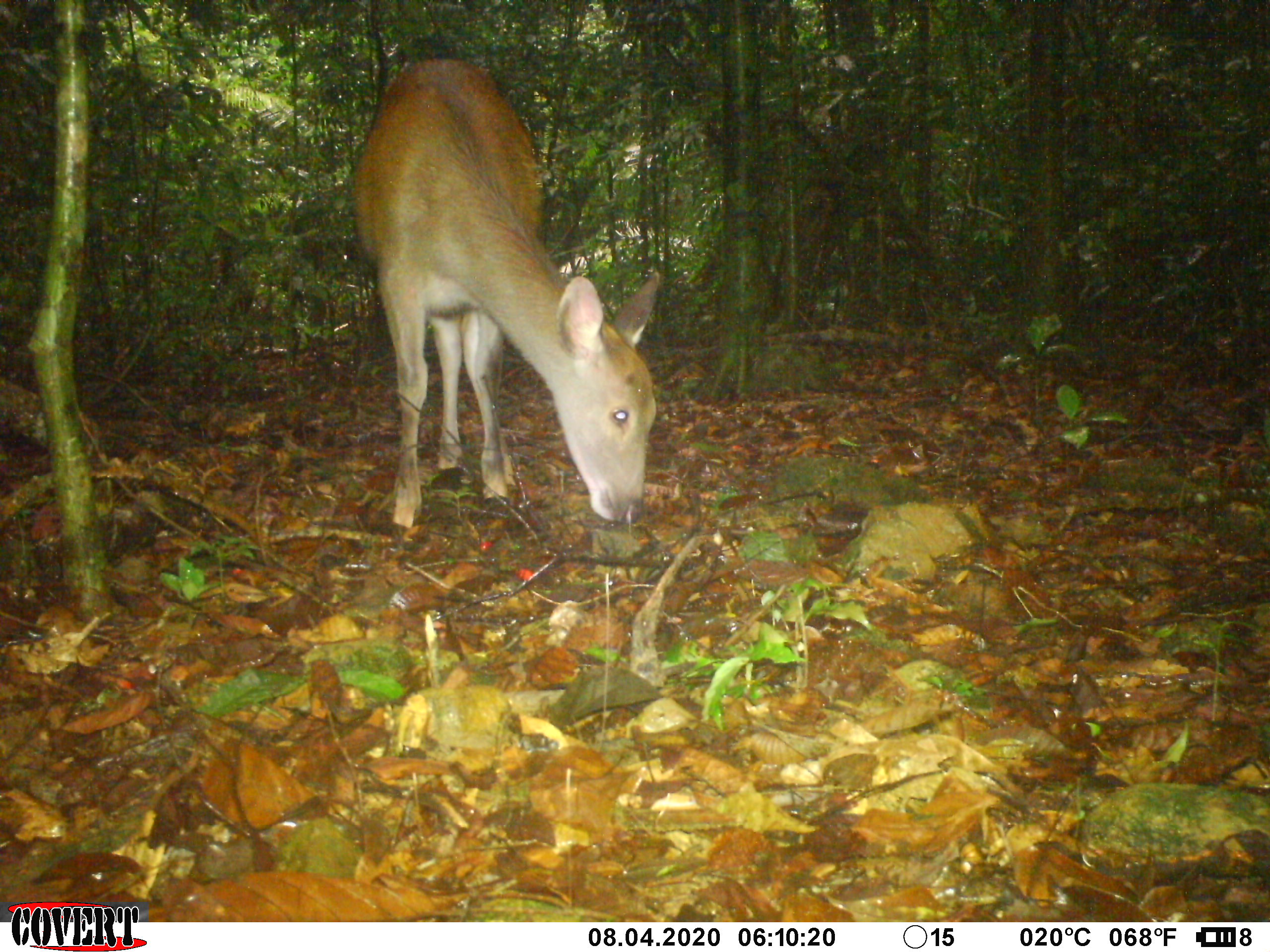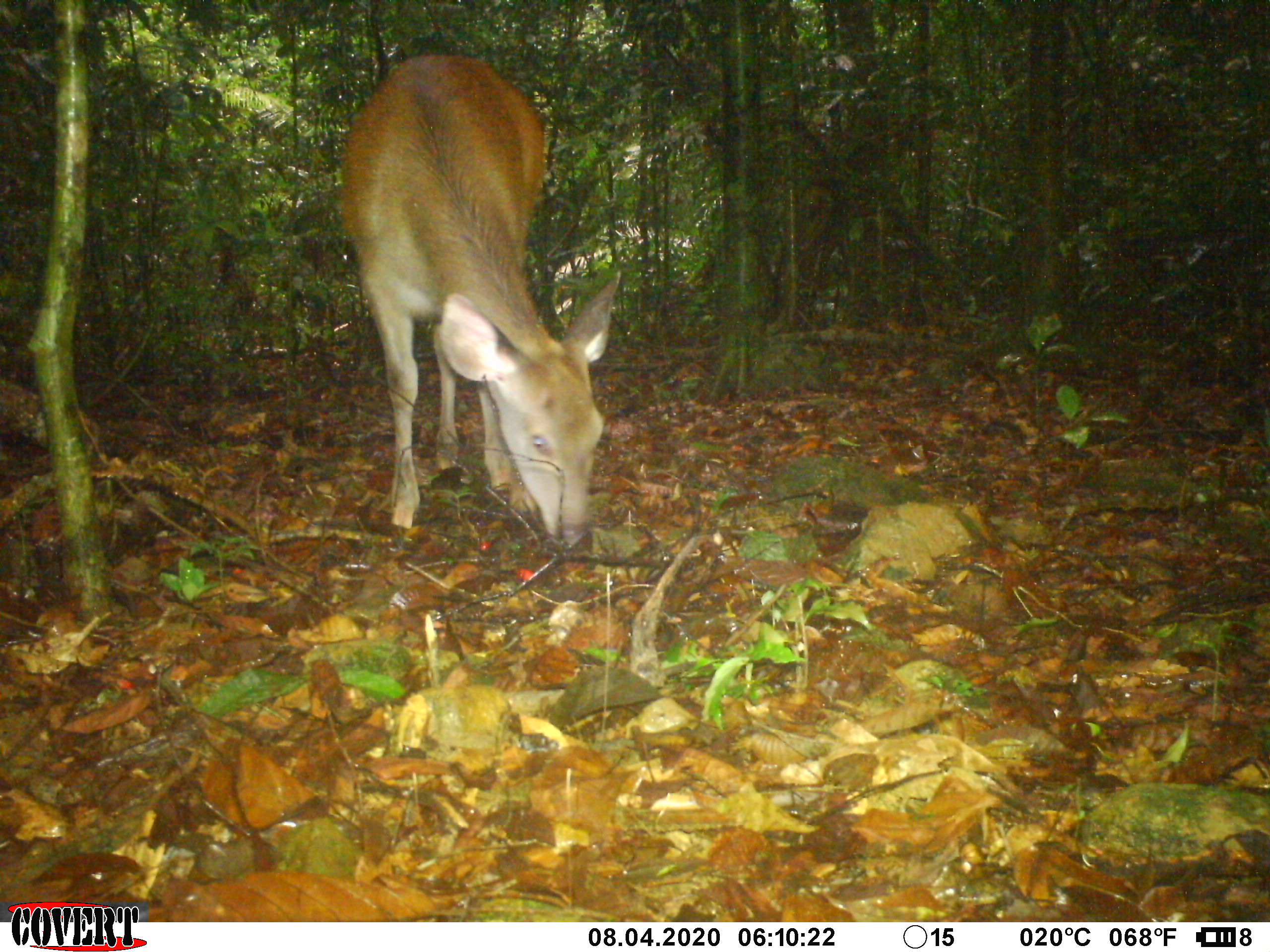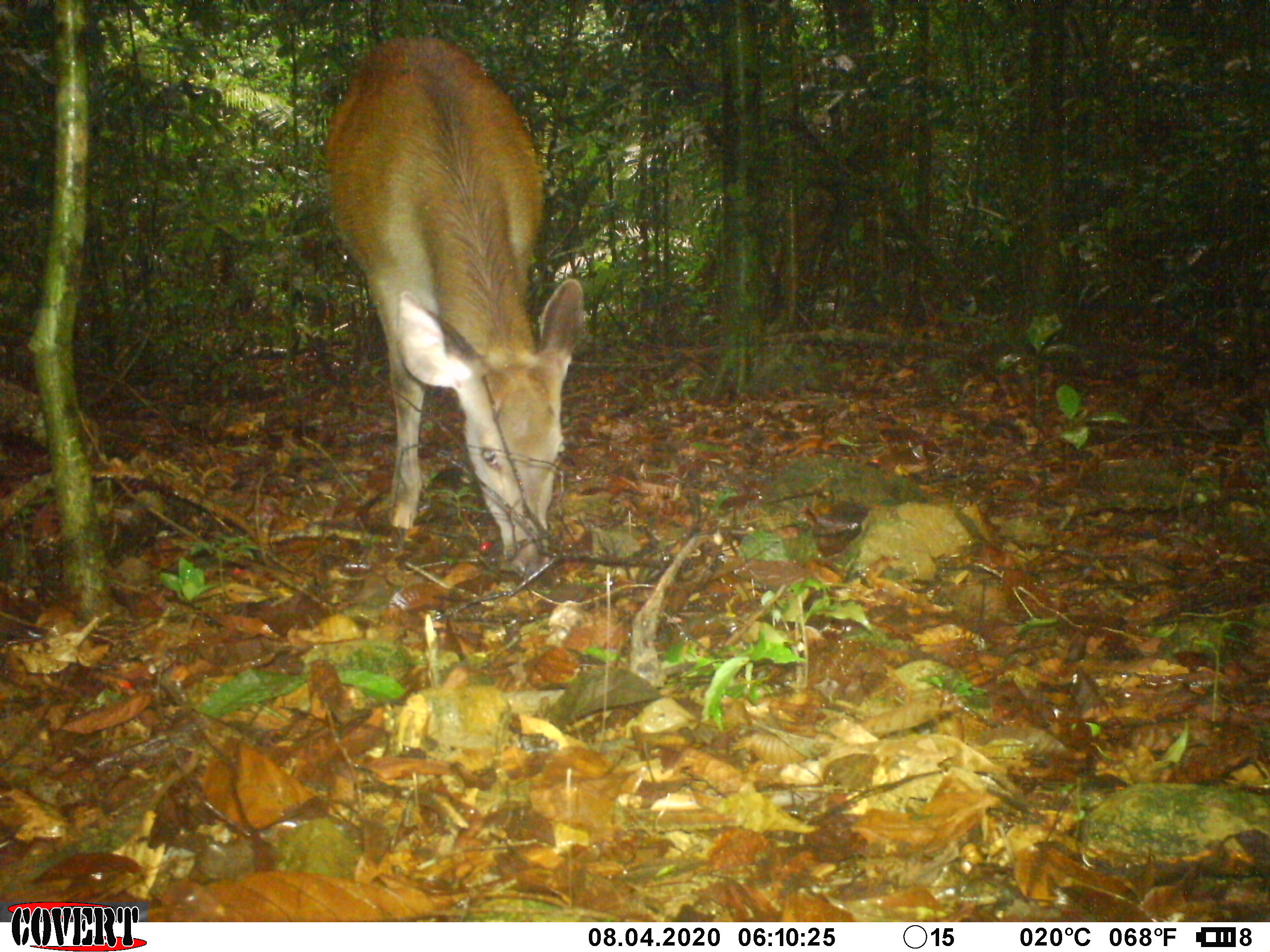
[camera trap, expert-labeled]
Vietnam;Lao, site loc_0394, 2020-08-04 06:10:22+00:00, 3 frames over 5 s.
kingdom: Animalia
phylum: Chordata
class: Mammalia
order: Artiodactyla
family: Cervidae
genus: Rusa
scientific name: Rusa unicolor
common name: sambar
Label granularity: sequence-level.